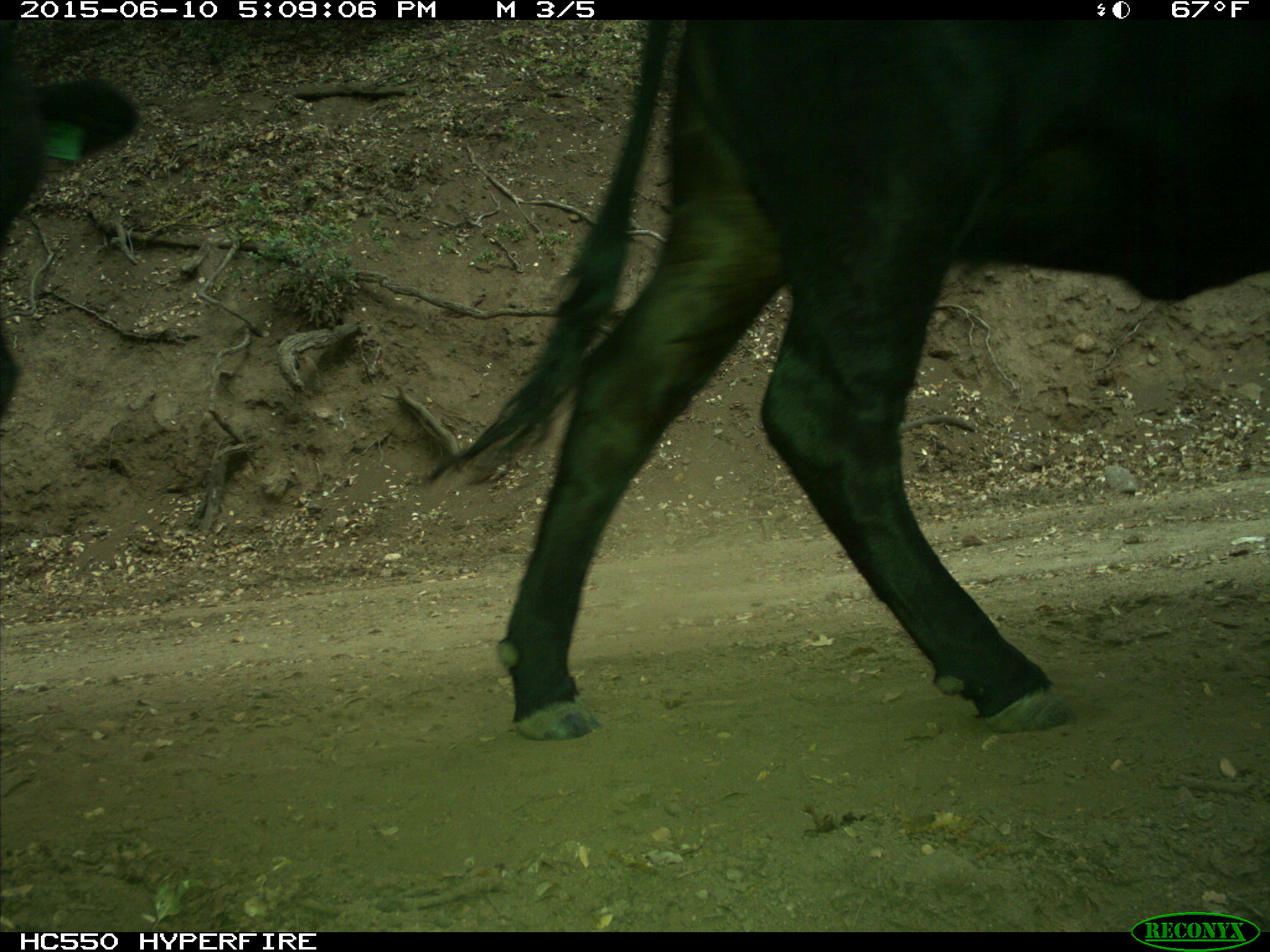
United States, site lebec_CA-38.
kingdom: Animalia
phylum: Chordata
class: Mammalia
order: Artiodactyla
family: Bovidae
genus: Bos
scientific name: Bos taurus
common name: domestic cow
Bos taurus (domestic cow).